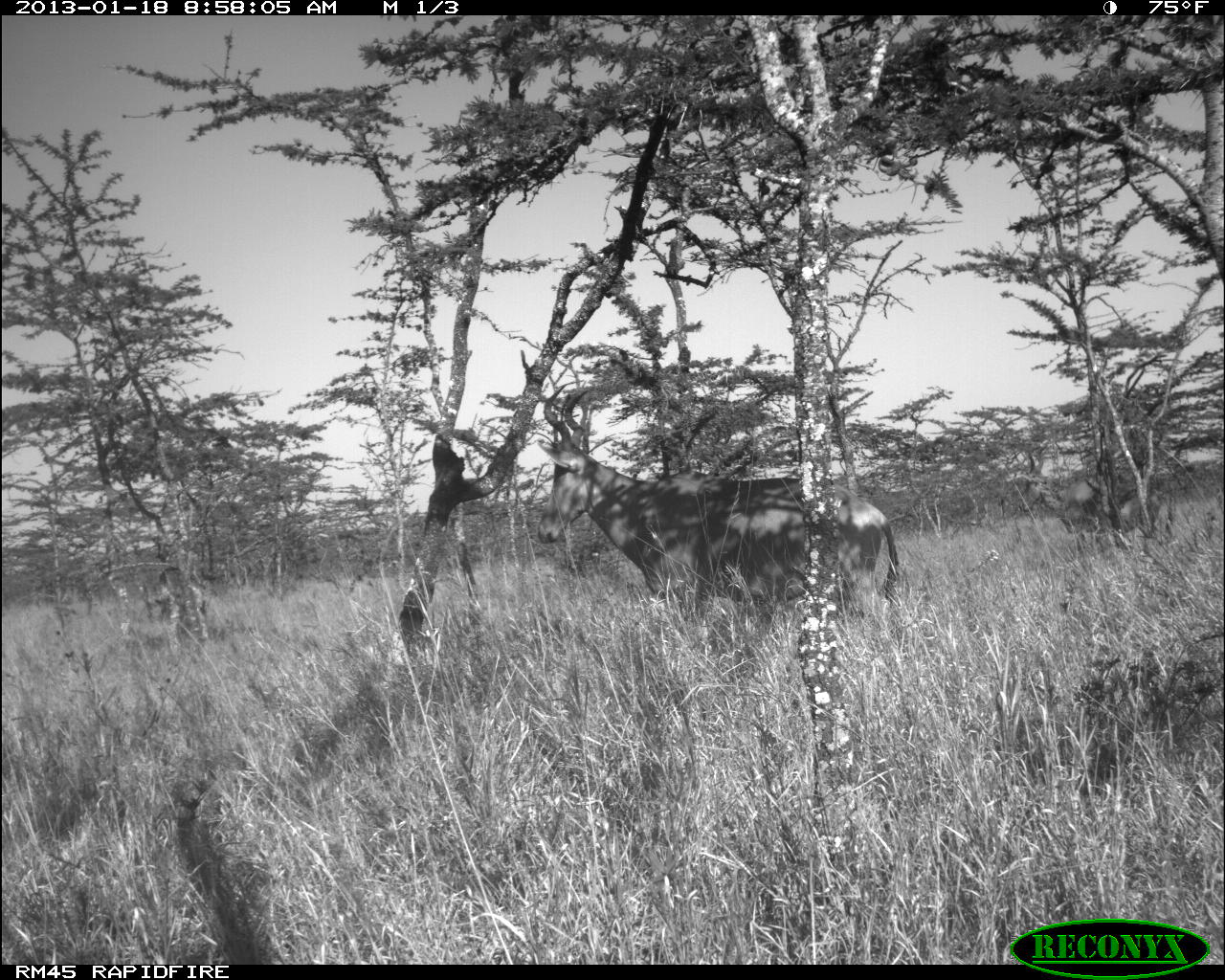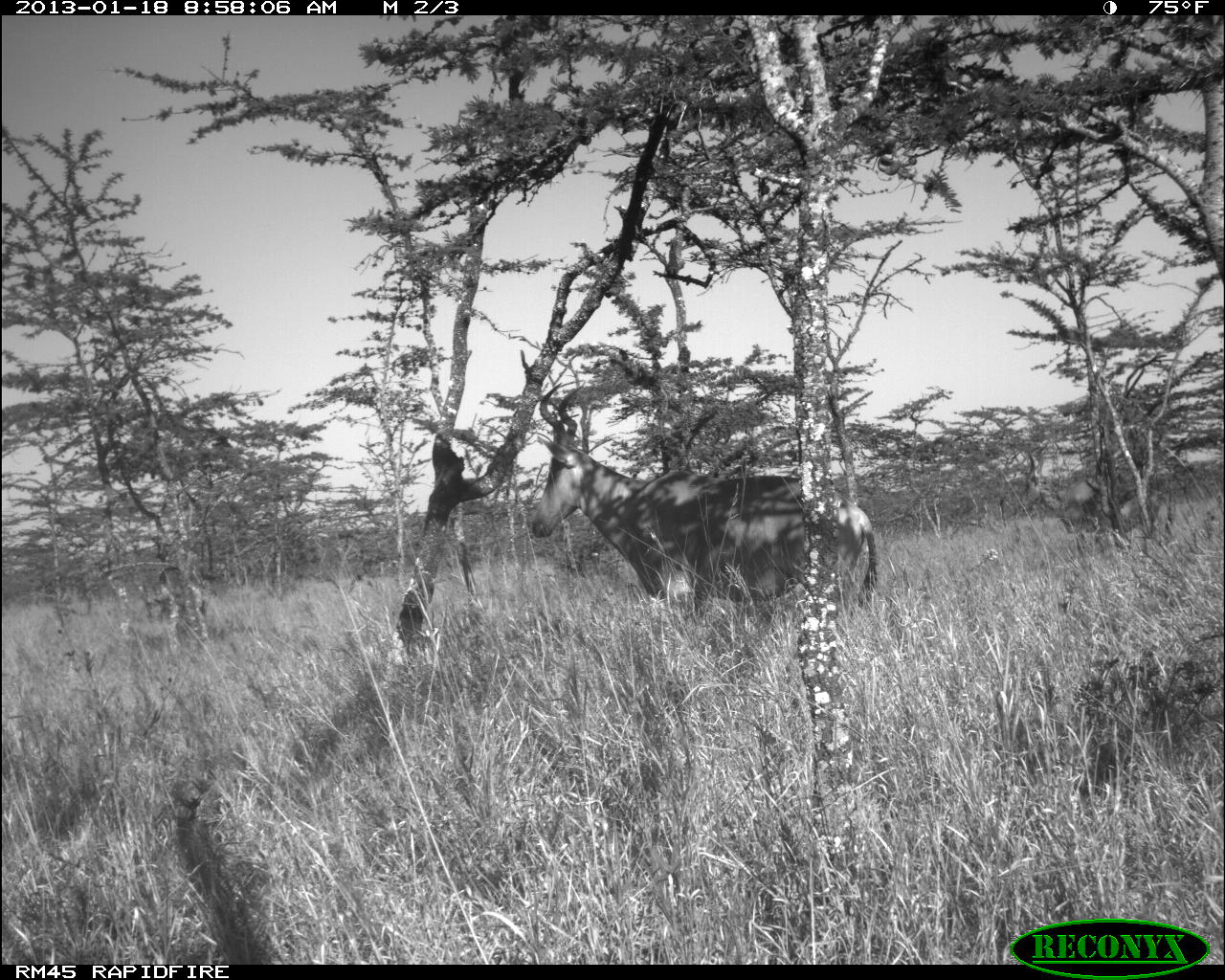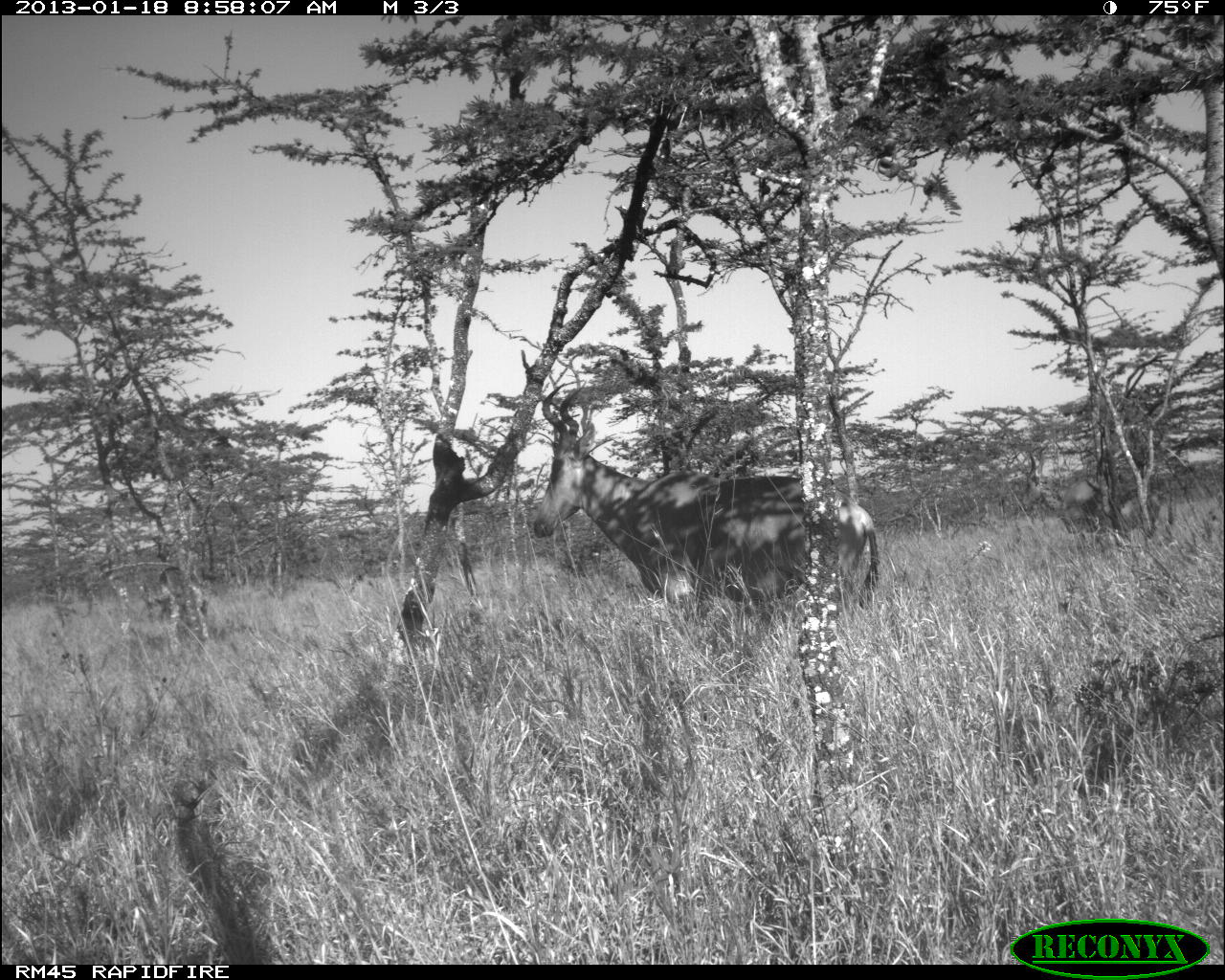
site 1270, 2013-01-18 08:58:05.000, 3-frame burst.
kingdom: Animalia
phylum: Chordata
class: Mammalia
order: Artiodactyla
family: Bovidae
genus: Alcelaphus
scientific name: Alcelaphus buselaphus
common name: hartebeest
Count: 2.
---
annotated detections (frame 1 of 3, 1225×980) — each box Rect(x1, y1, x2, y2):
alcelaphus buselaphus: Rect(533, 379, 896, 655); Rect(1012, 448, 1178, 564)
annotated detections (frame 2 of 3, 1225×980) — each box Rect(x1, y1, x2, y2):
alcelaphus buselaphus: Rect(521, 381, 879, 640); Rect(1019, 443, 1170, 556)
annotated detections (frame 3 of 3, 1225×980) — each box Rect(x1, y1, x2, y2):
alcelaphus buselaphus: Rect(529, 374, 880, 645); Rect(1052, 455, 1177, 542)